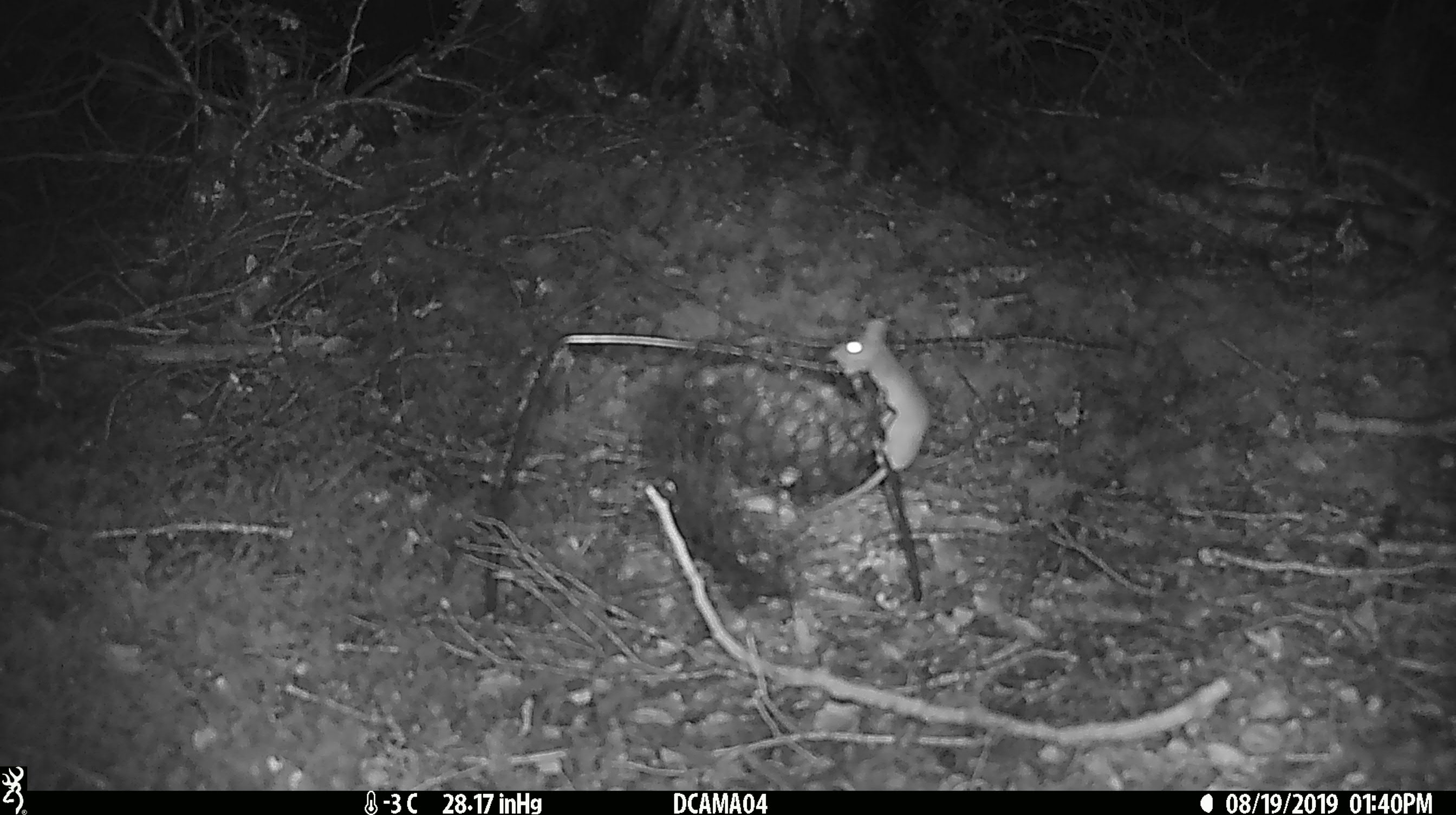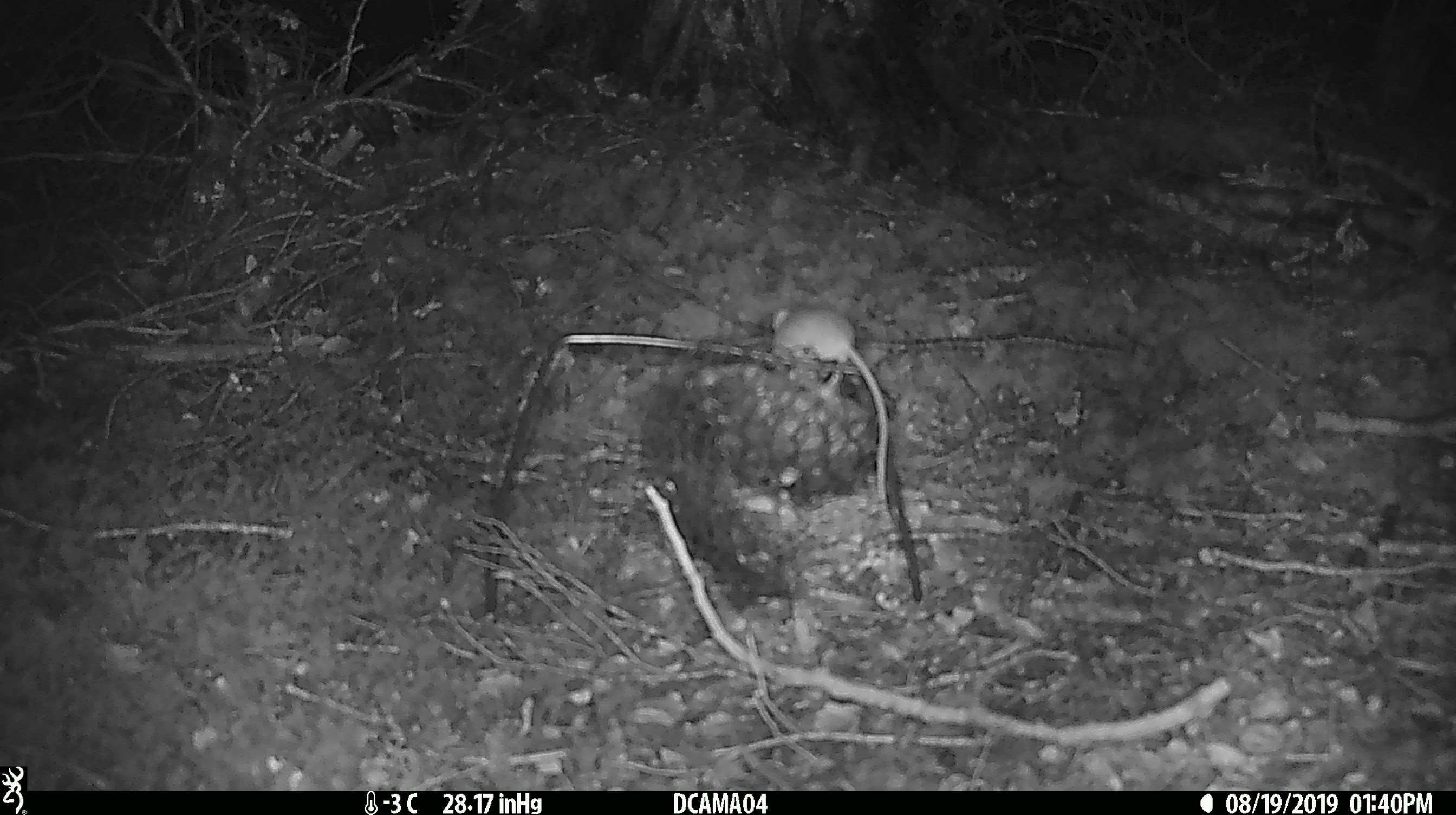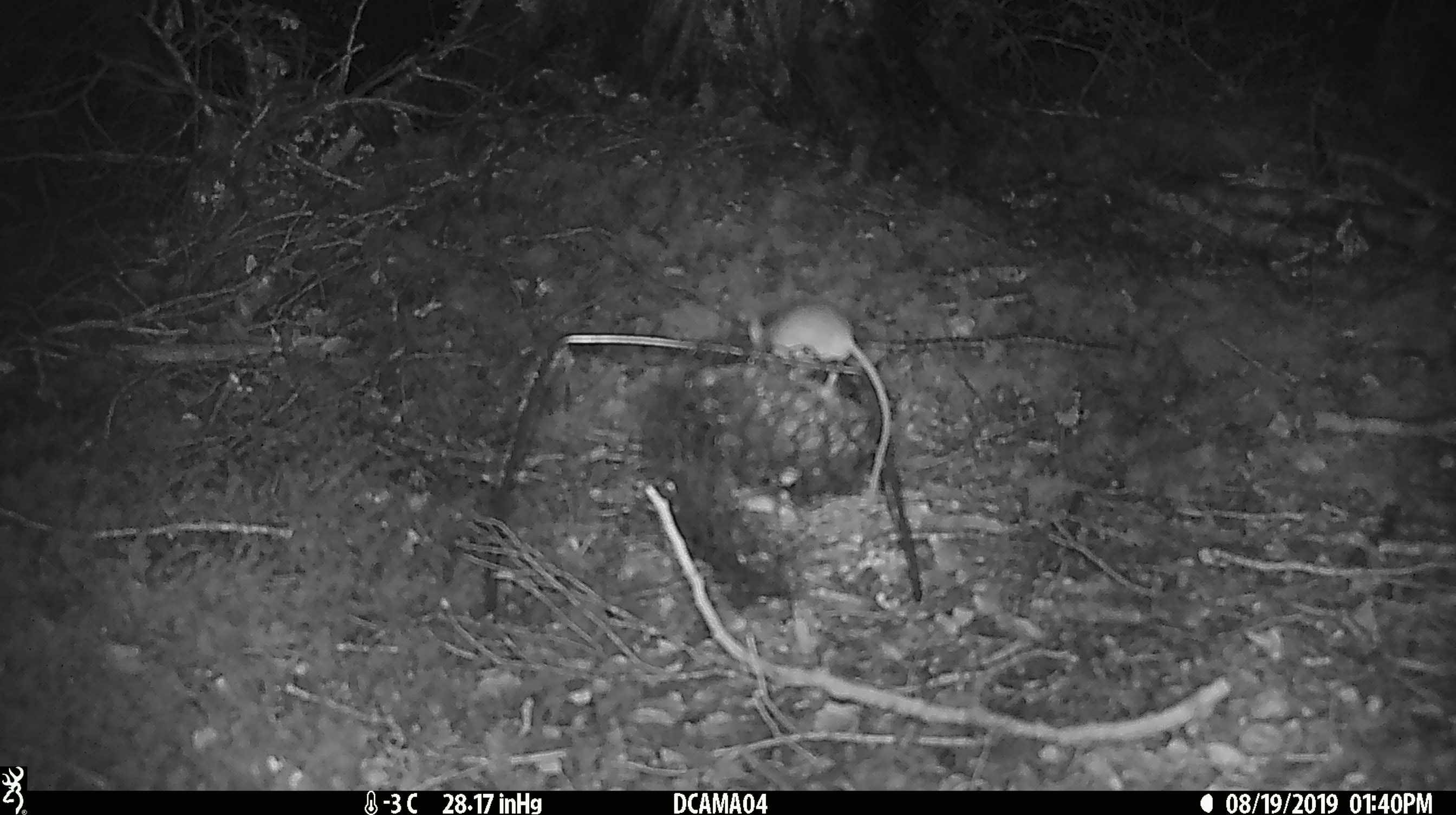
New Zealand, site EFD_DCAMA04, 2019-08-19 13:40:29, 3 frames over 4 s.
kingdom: Animalia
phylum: Chordata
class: Mammalia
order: Rodentia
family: Muridae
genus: Mus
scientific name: Mus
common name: mouse